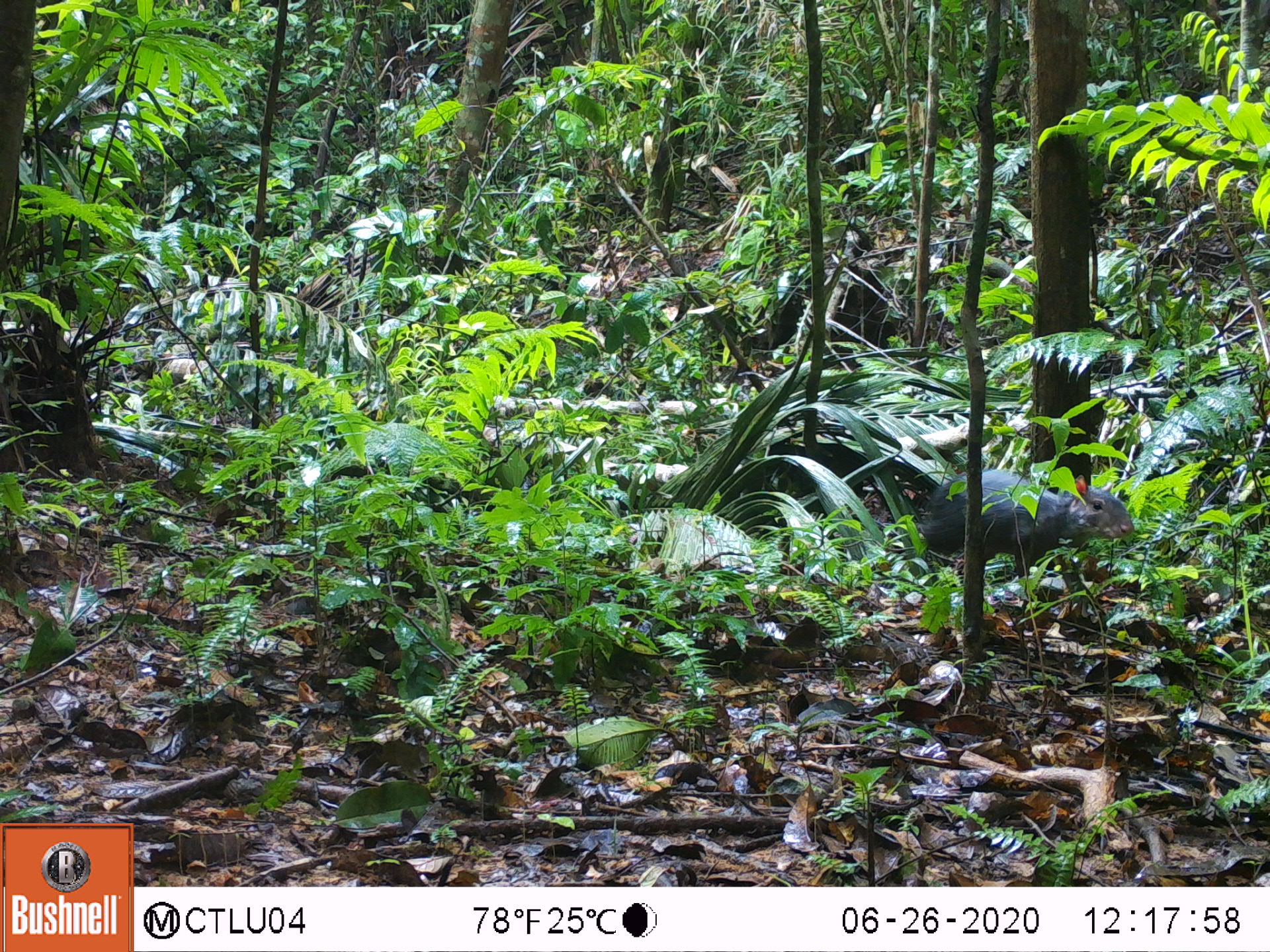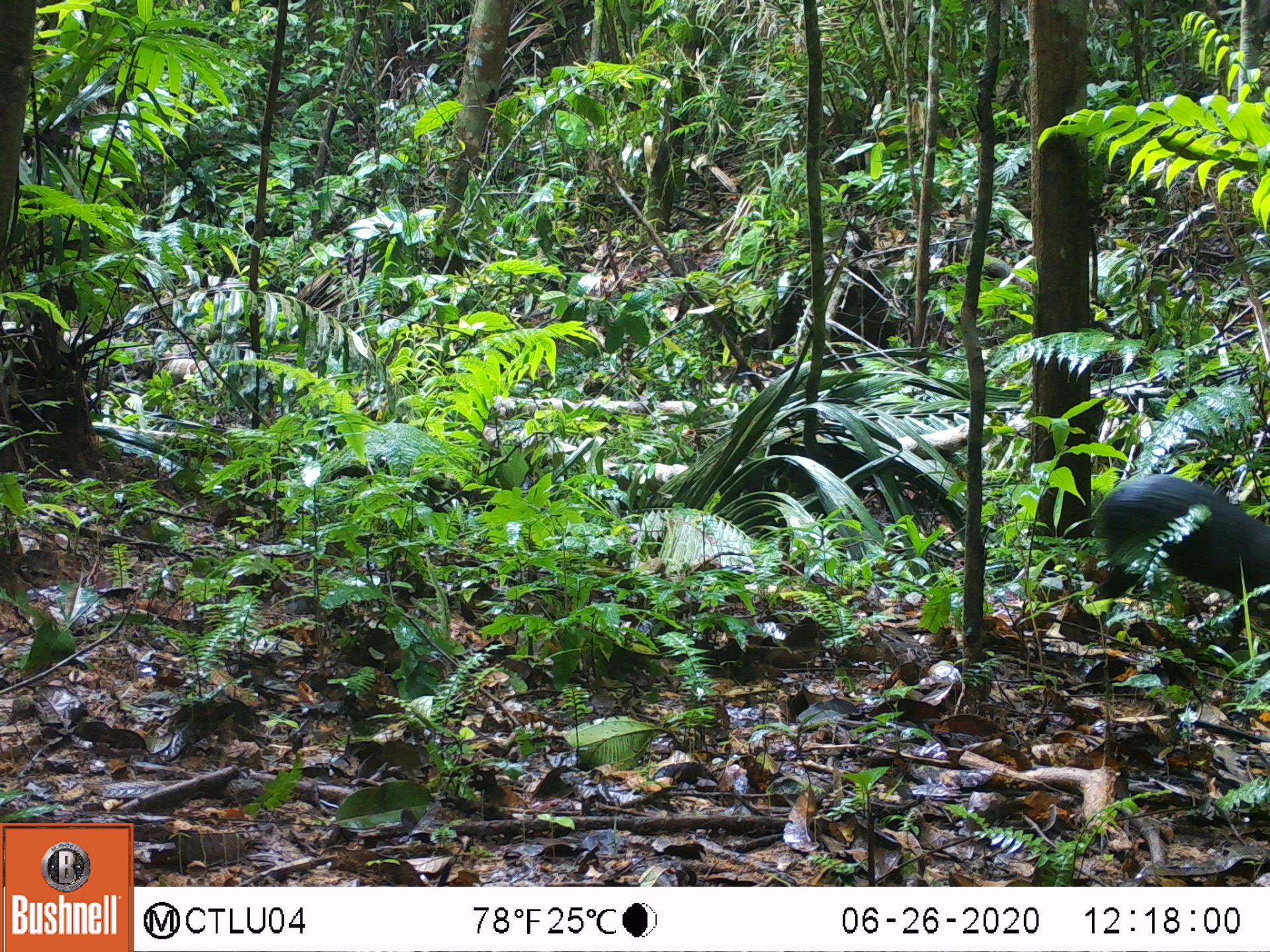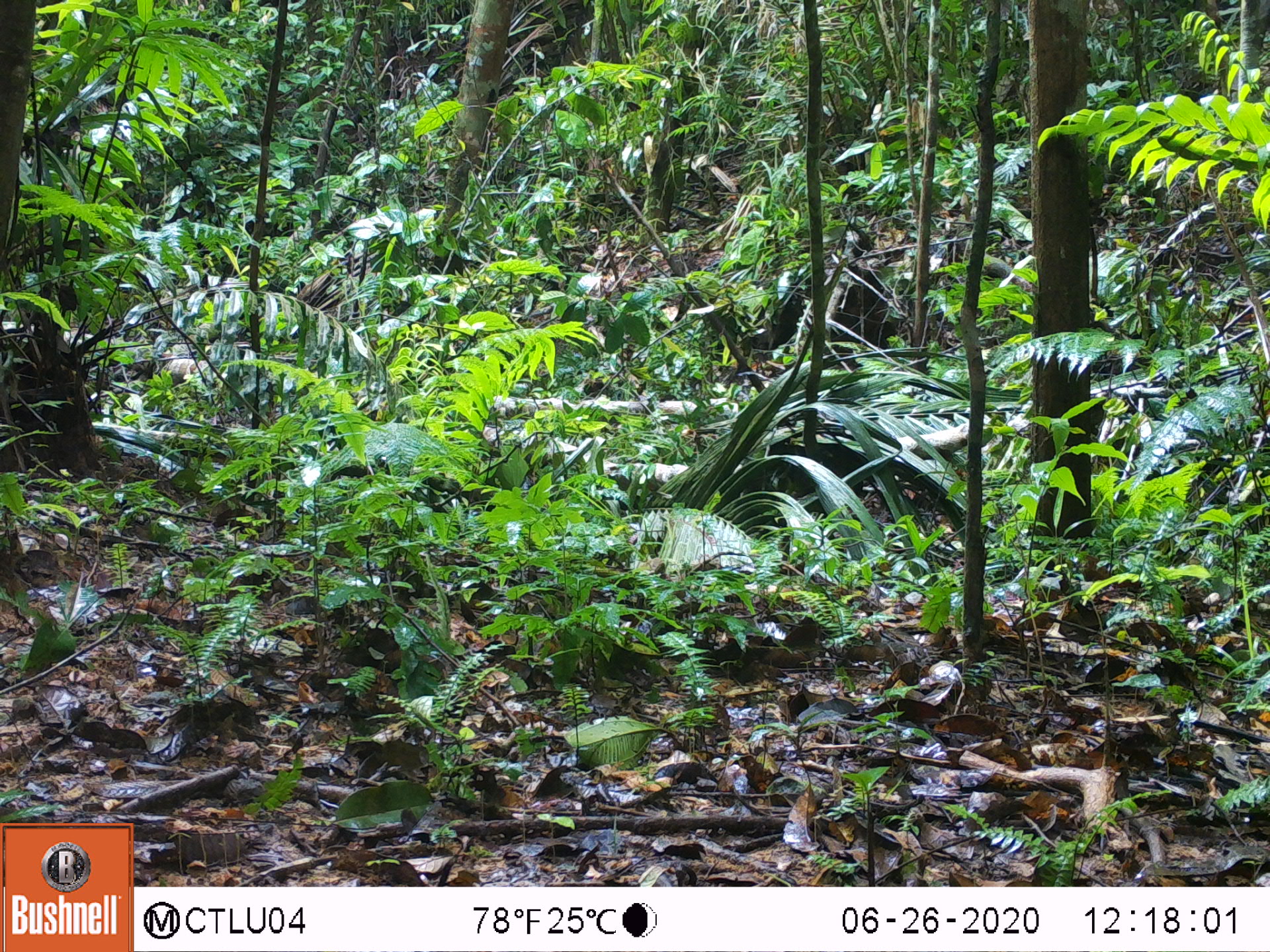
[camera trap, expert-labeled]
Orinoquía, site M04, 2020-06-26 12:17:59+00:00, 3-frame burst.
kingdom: Animalia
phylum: Chordata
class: Mammalia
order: Rodentia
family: Dasyproctidae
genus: Dasyprocta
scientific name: Dasyprocta fuliginosa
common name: black agouti